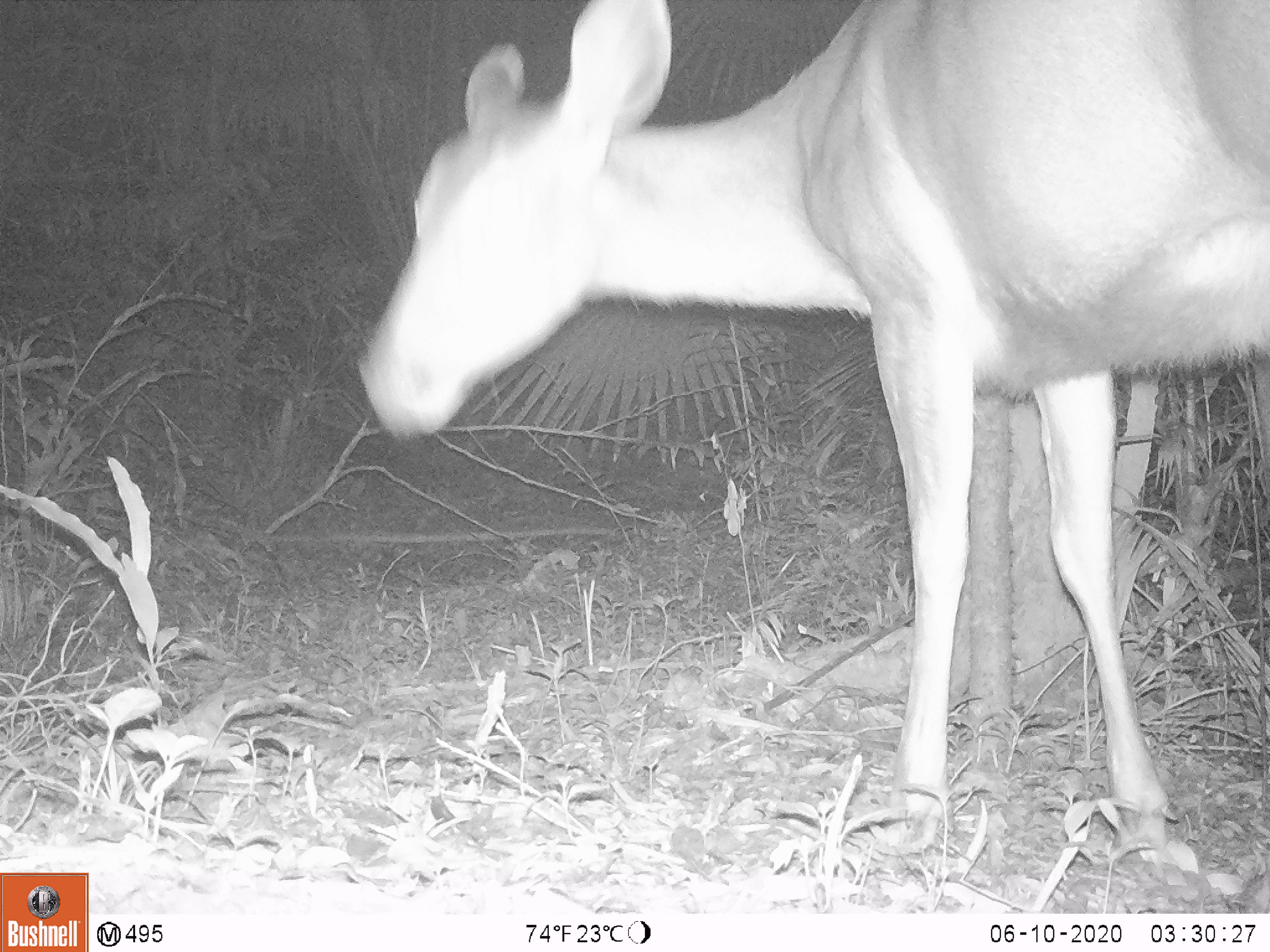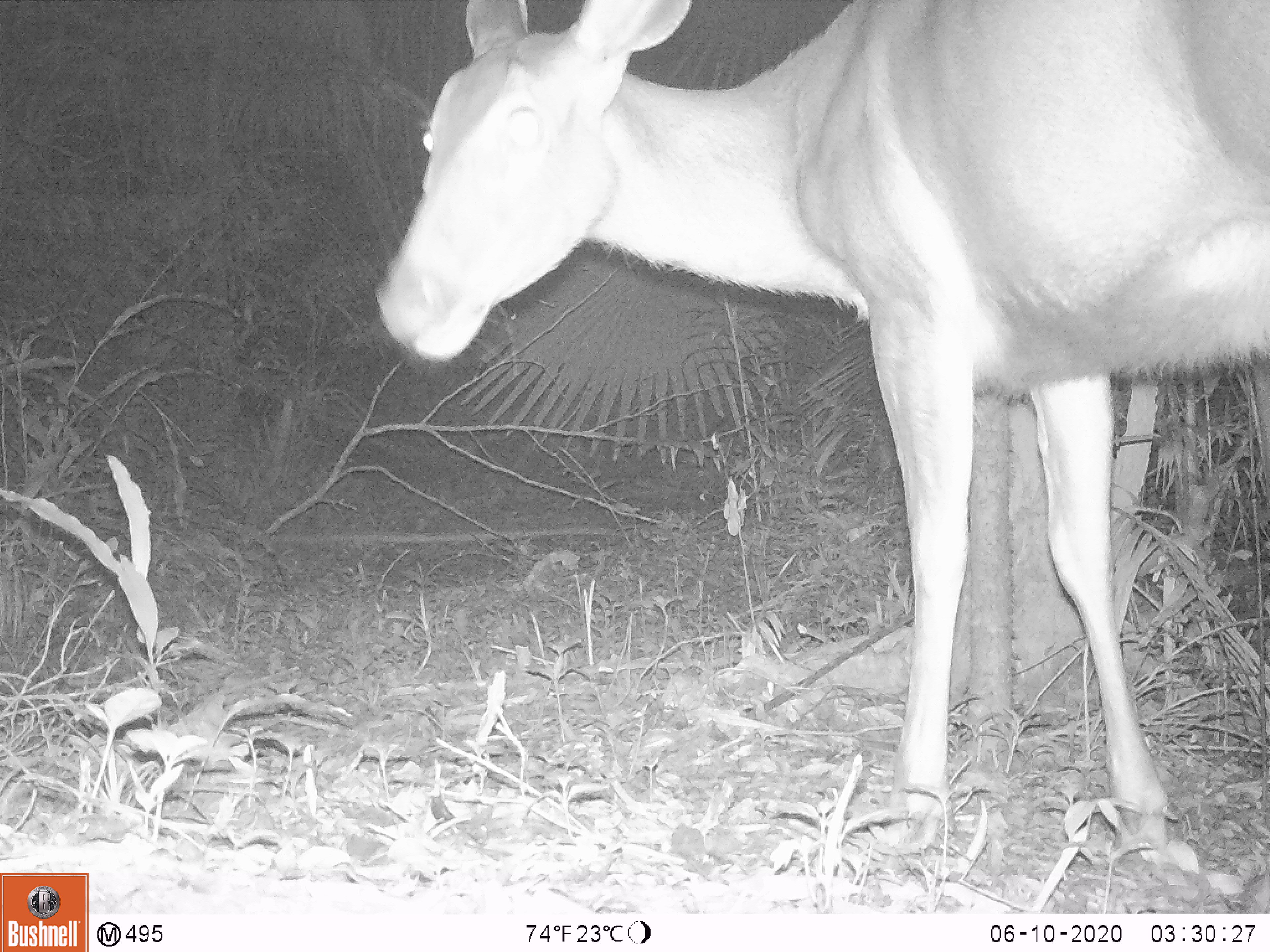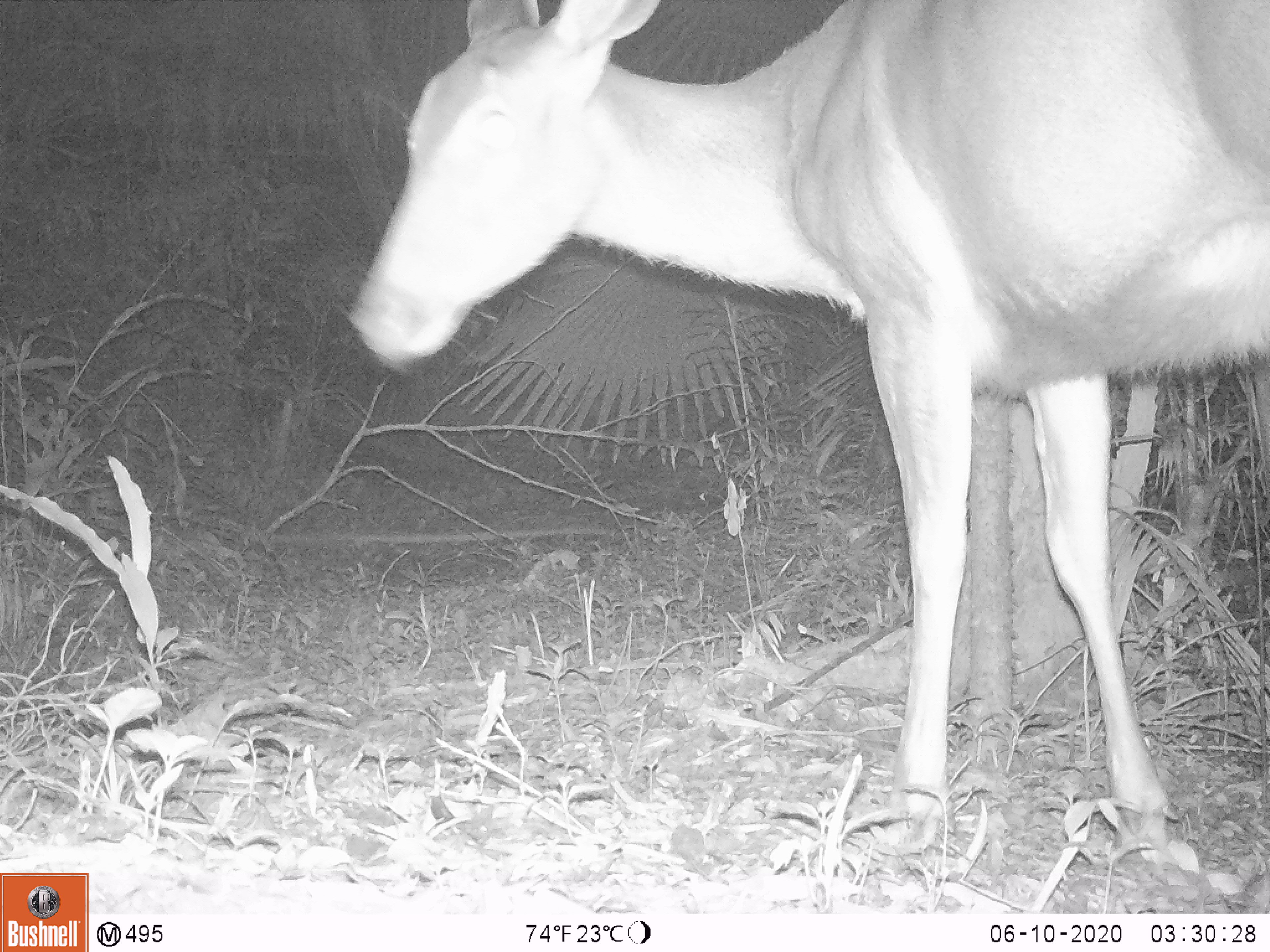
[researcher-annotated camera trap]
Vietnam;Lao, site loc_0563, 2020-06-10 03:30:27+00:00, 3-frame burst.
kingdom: Animalia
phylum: Chordata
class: Mammalia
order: Artiodactyla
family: Cervidae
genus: Rusa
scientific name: Rusa unicolor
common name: sambar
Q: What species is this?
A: Sambar (Rusa unicolor).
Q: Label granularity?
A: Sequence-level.